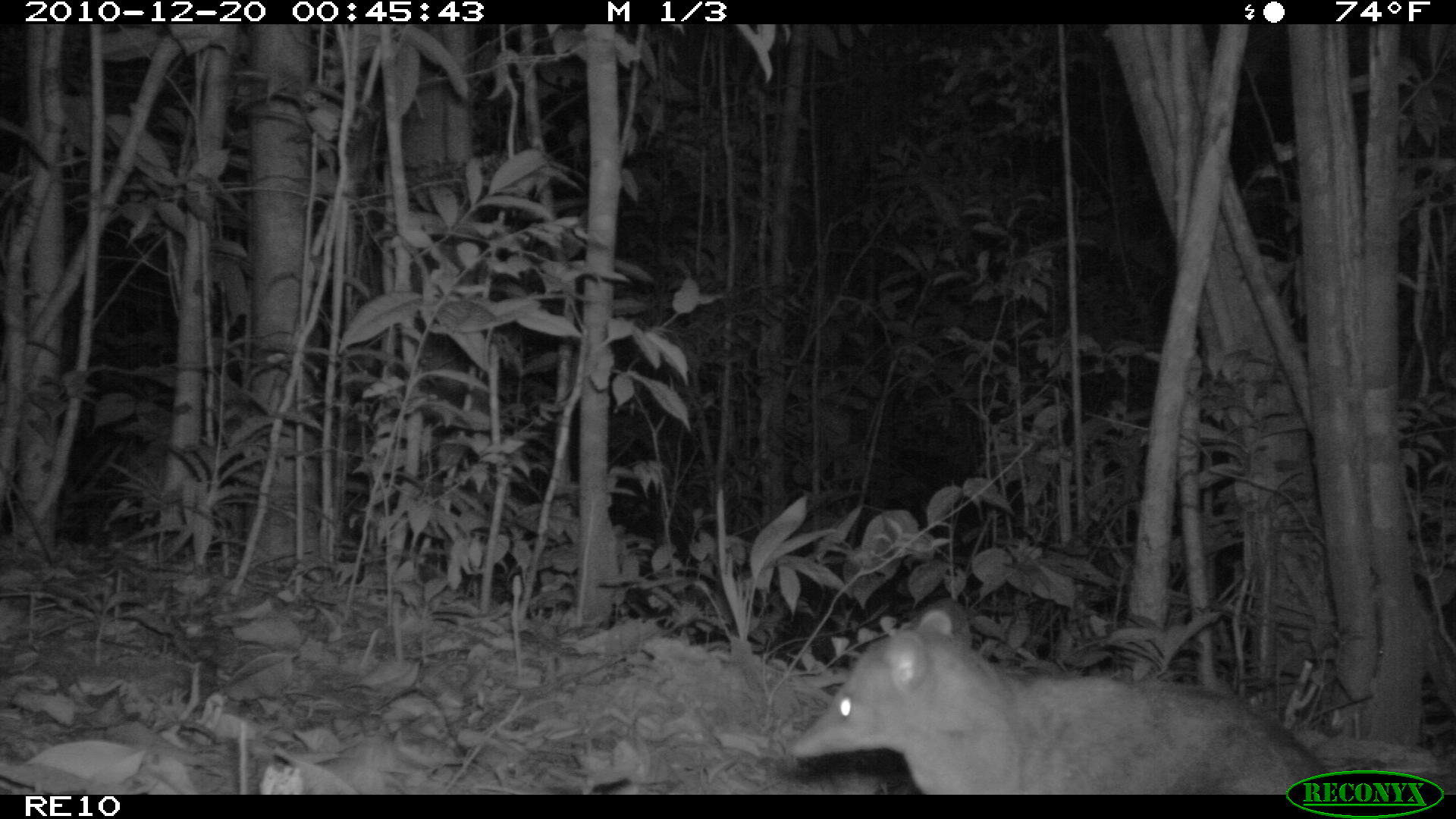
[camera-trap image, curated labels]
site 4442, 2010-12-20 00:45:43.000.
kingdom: Animalia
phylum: Chordata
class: Mammalia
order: Carnivora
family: Eupleridae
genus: Eupleres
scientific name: Eupleres goudotii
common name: falanouc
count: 1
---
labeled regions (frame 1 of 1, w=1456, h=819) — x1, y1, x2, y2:
eupleres goudotii: 786, 596, 1330, 795